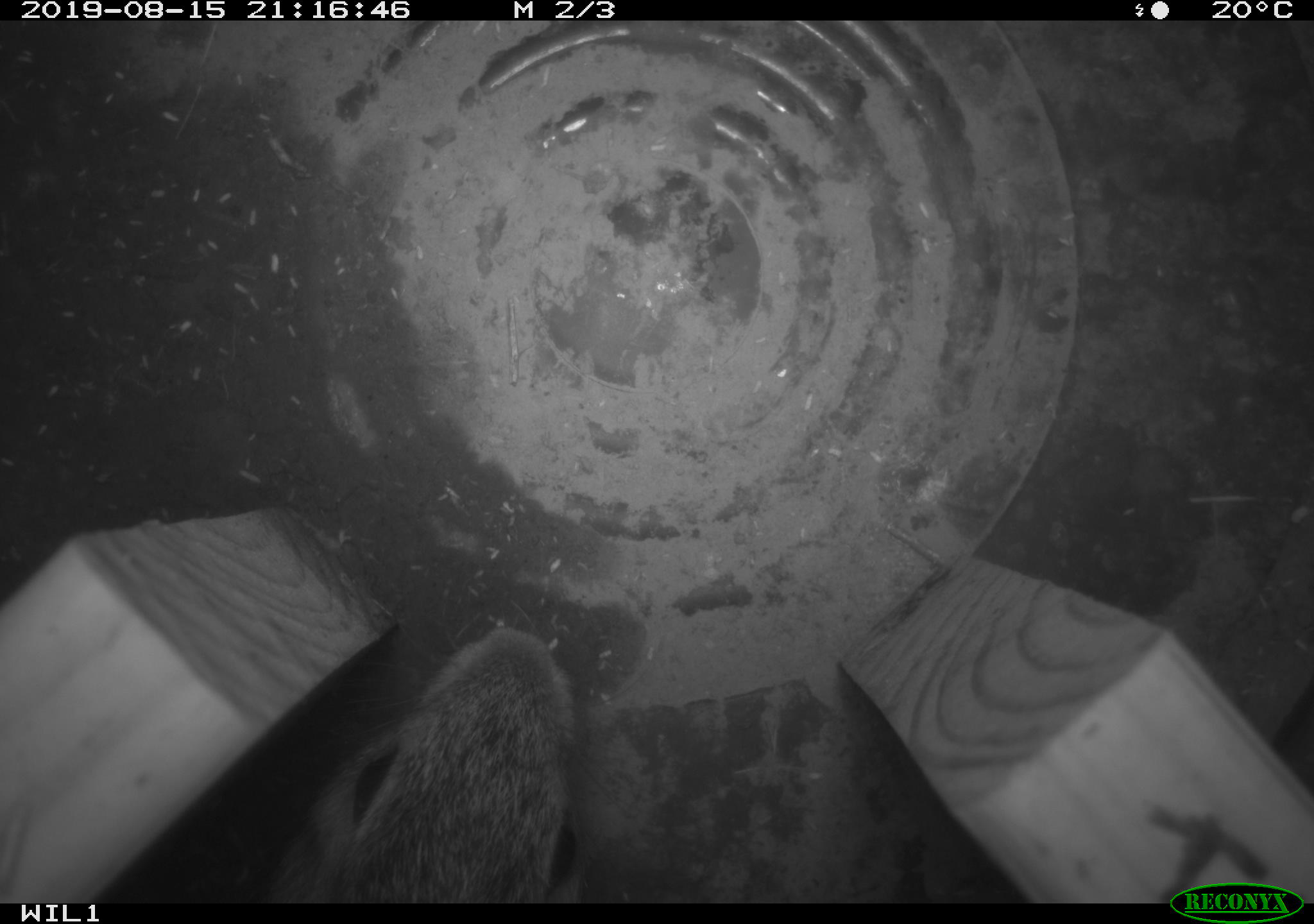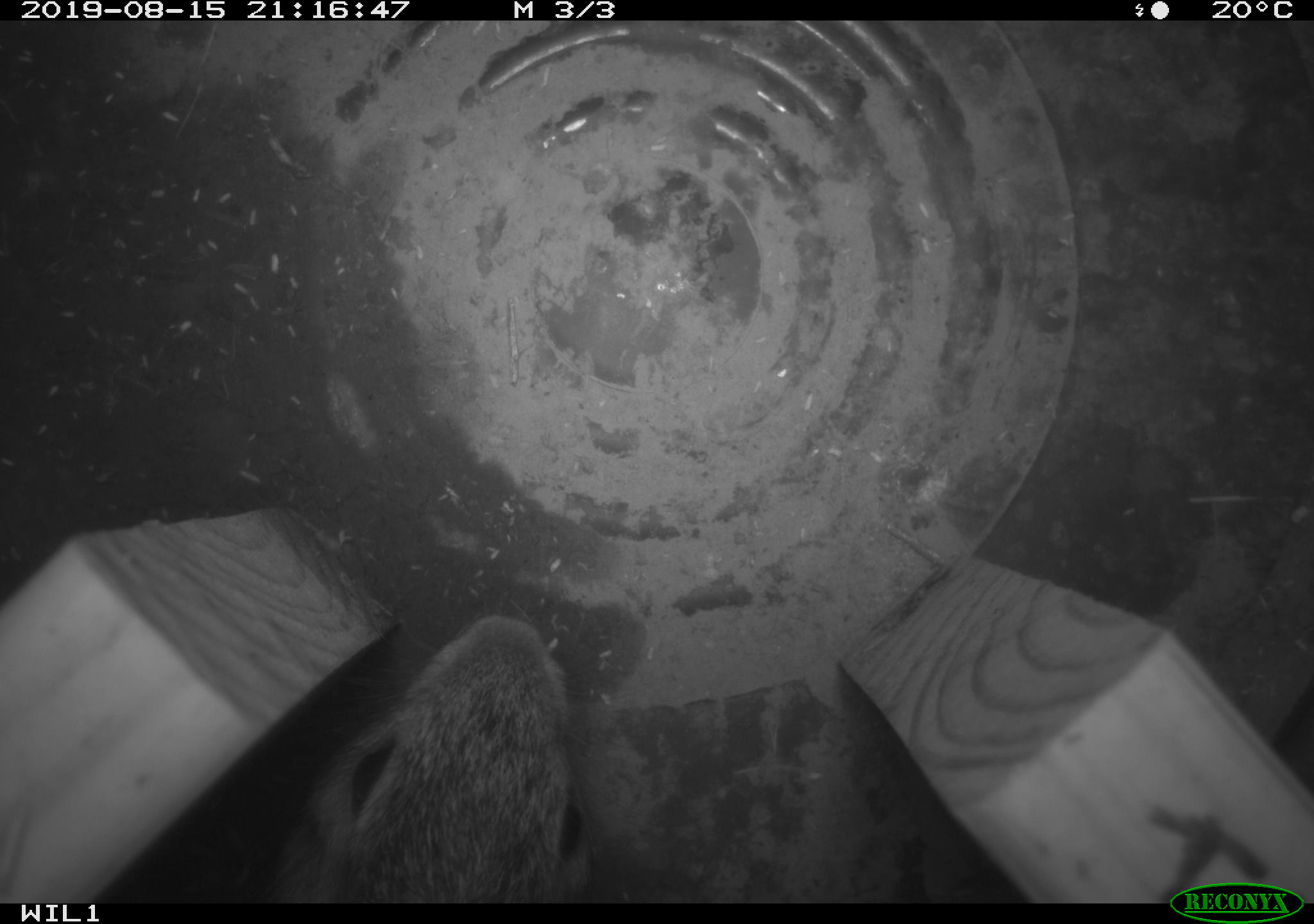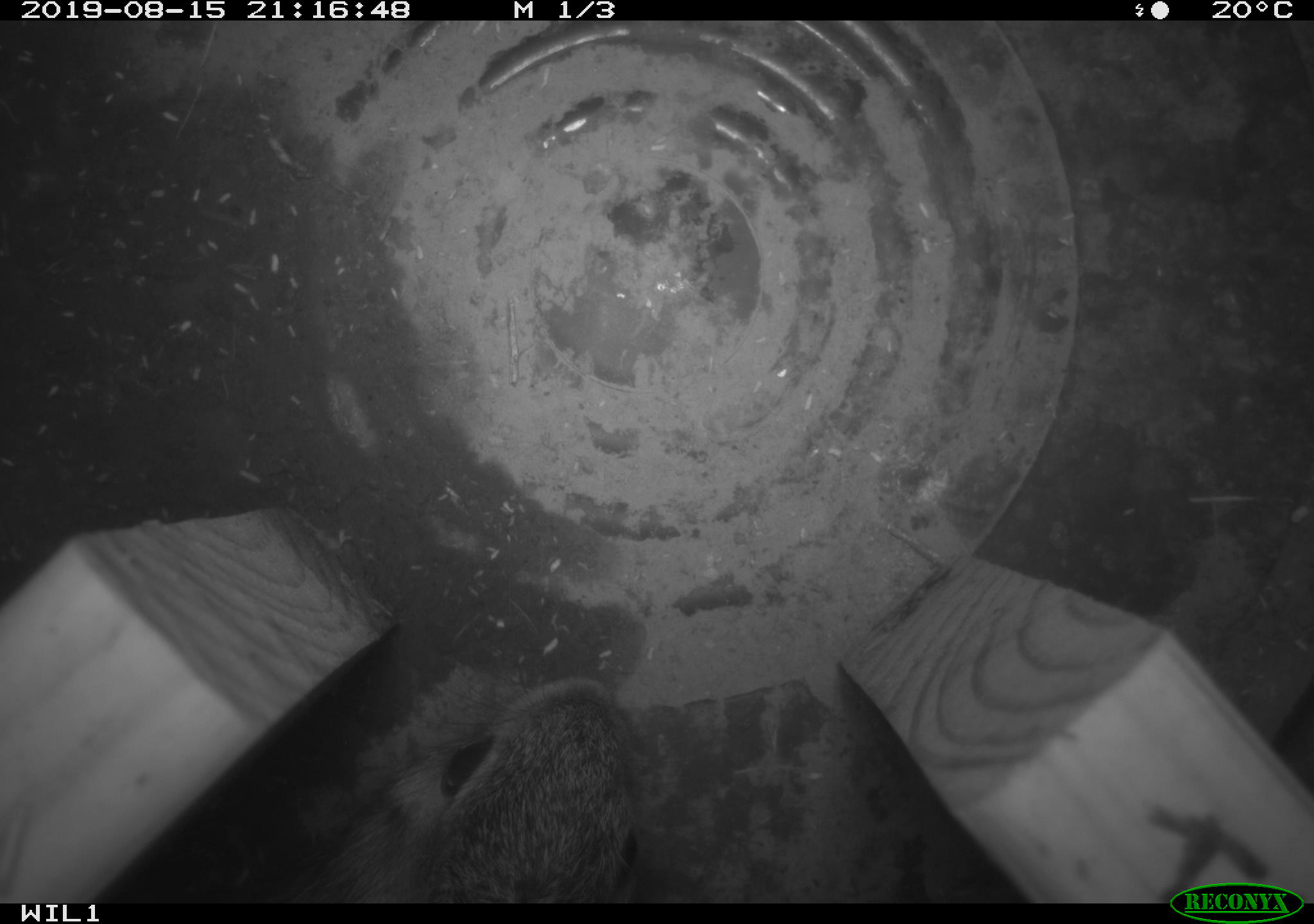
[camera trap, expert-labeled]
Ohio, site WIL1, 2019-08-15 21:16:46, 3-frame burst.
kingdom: Animalia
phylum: Chordata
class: Mammalia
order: Lagomorpha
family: Leporidae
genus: Sylvilagus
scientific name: Sylvilagus floridanus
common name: eastern cottontail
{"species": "eastern cottontail (Sylvilagus floridanus)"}